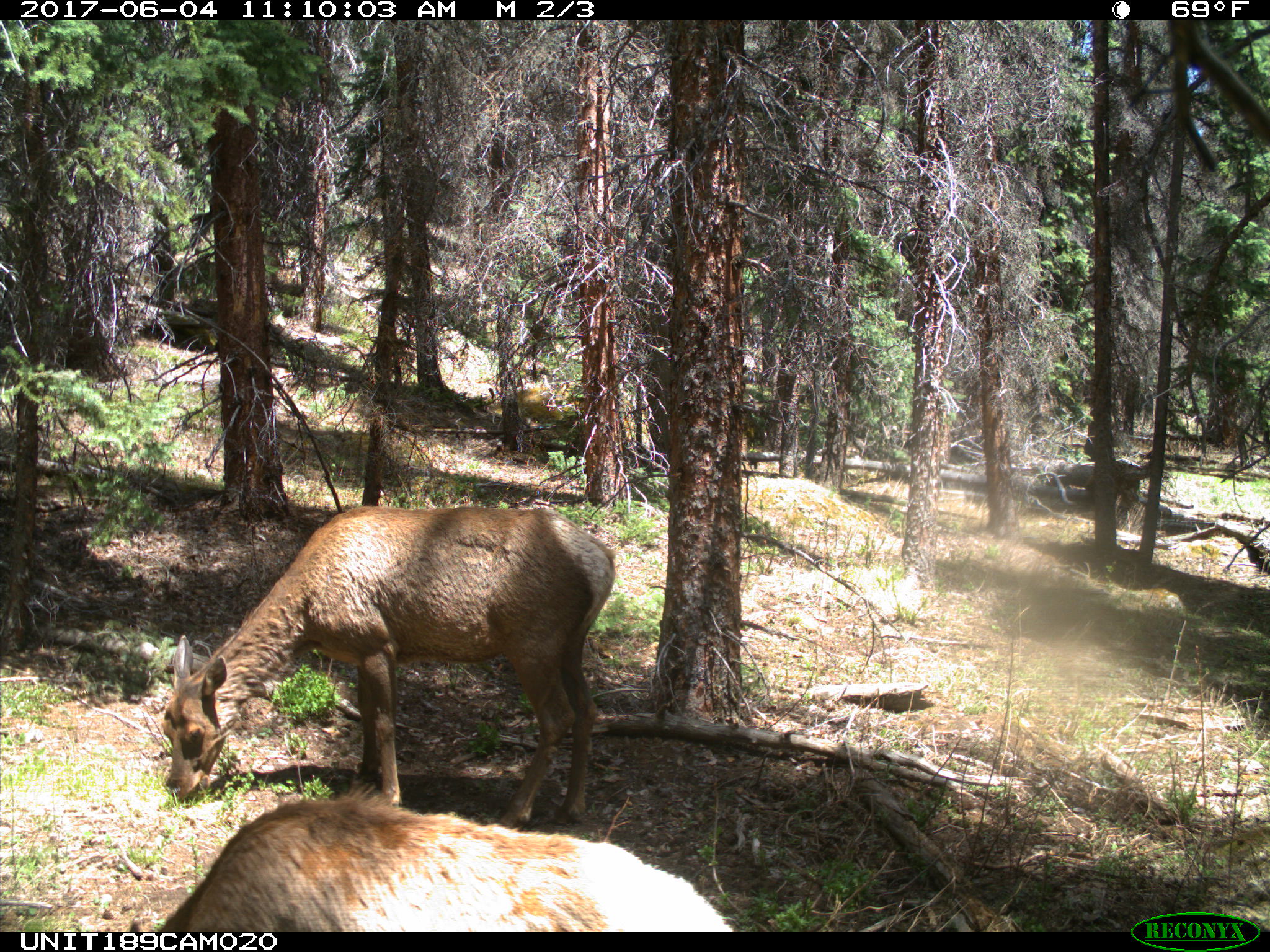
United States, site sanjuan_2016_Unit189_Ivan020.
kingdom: Animalia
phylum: Chordata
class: Mammalia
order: Artiodactyla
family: Cervidae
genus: Cervus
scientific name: Cervus elaphus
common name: red deer